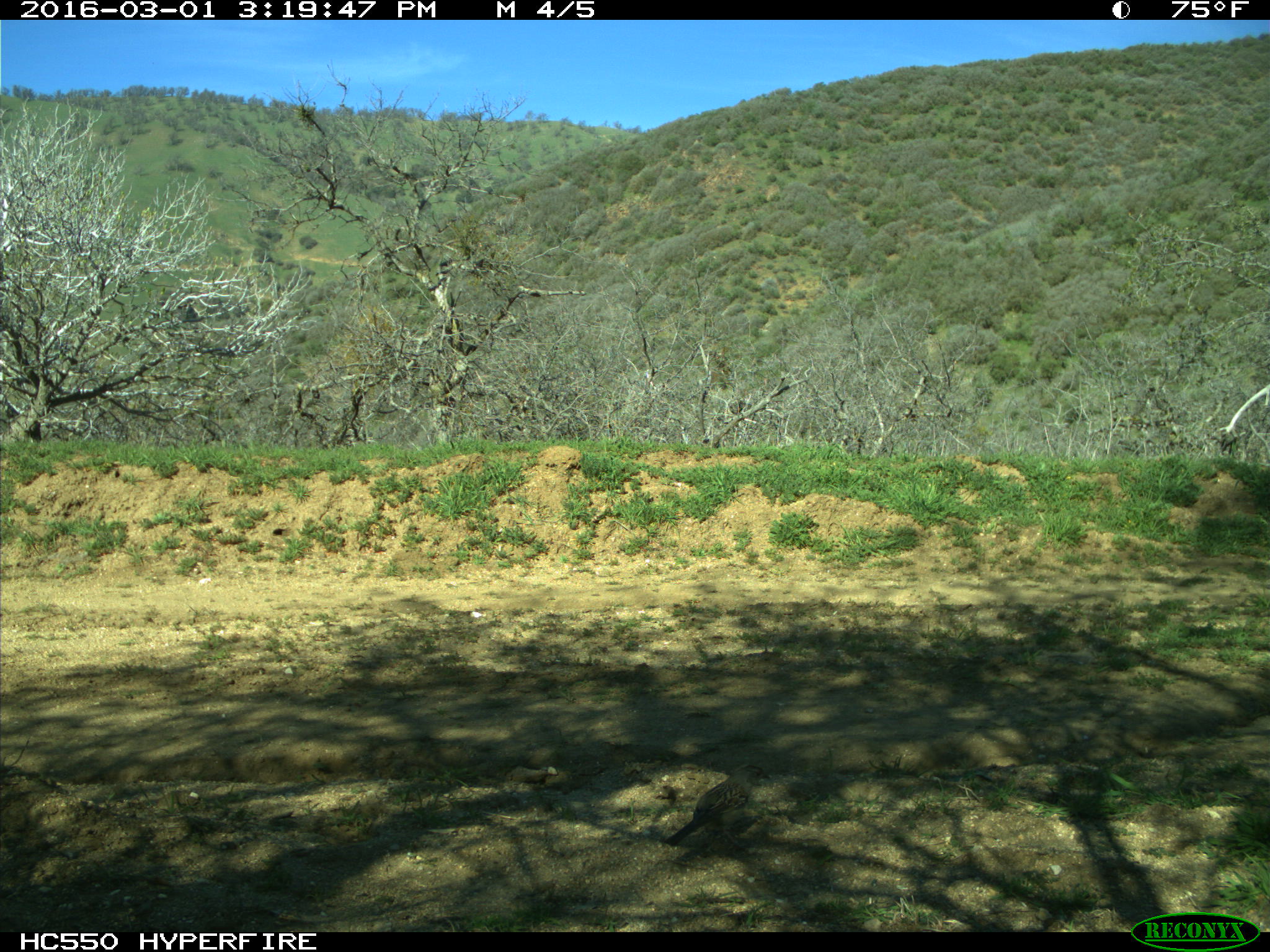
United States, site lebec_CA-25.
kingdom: Animalia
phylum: Chordata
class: Aves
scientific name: Aves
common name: birds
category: unidentified bird